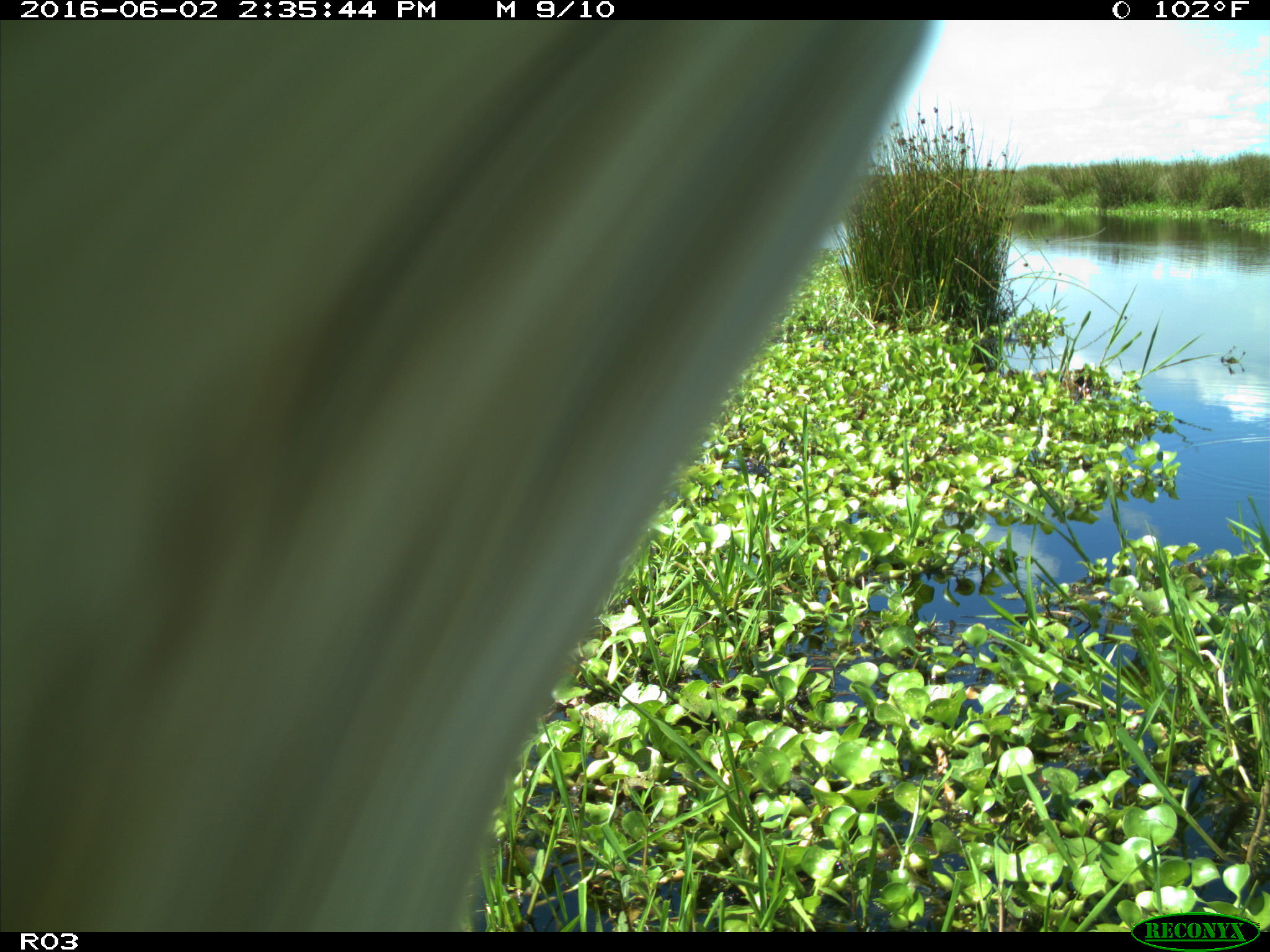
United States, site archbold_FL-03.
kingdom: Animalia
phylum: Chordata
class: Mammalia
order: Artiodactyla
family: Bovidae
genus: Bos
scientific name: Bos taurus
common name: domestic cow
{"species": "Bos taurus (domestic cow)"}